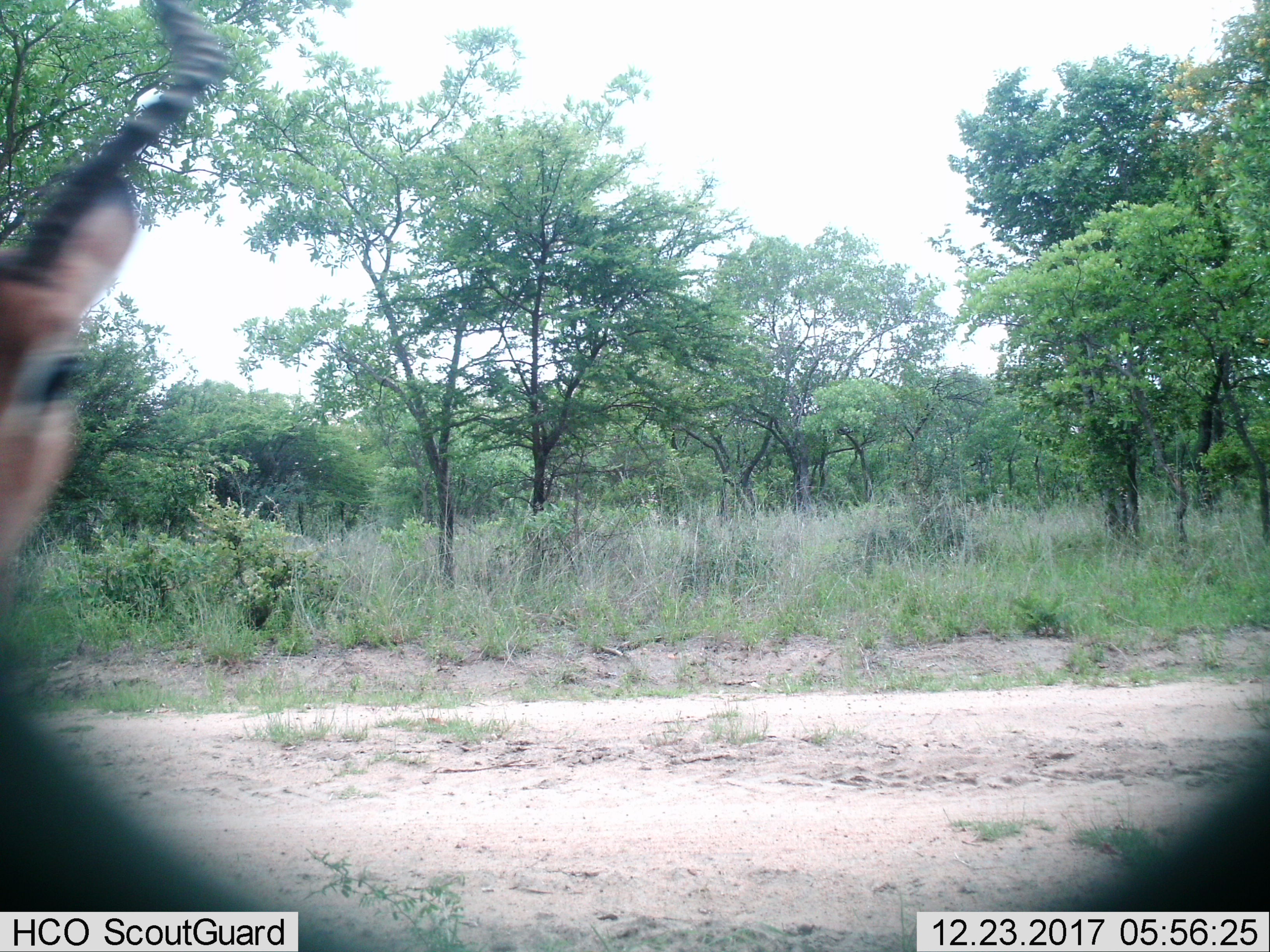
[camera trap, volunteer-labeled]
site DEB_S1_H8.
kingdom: Animalia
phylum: Chordata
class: Mammalia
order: Artiodactyla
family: Bovidae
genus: Aepyceros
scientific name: Aepyceros melampus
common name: impala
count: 1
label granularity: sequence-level